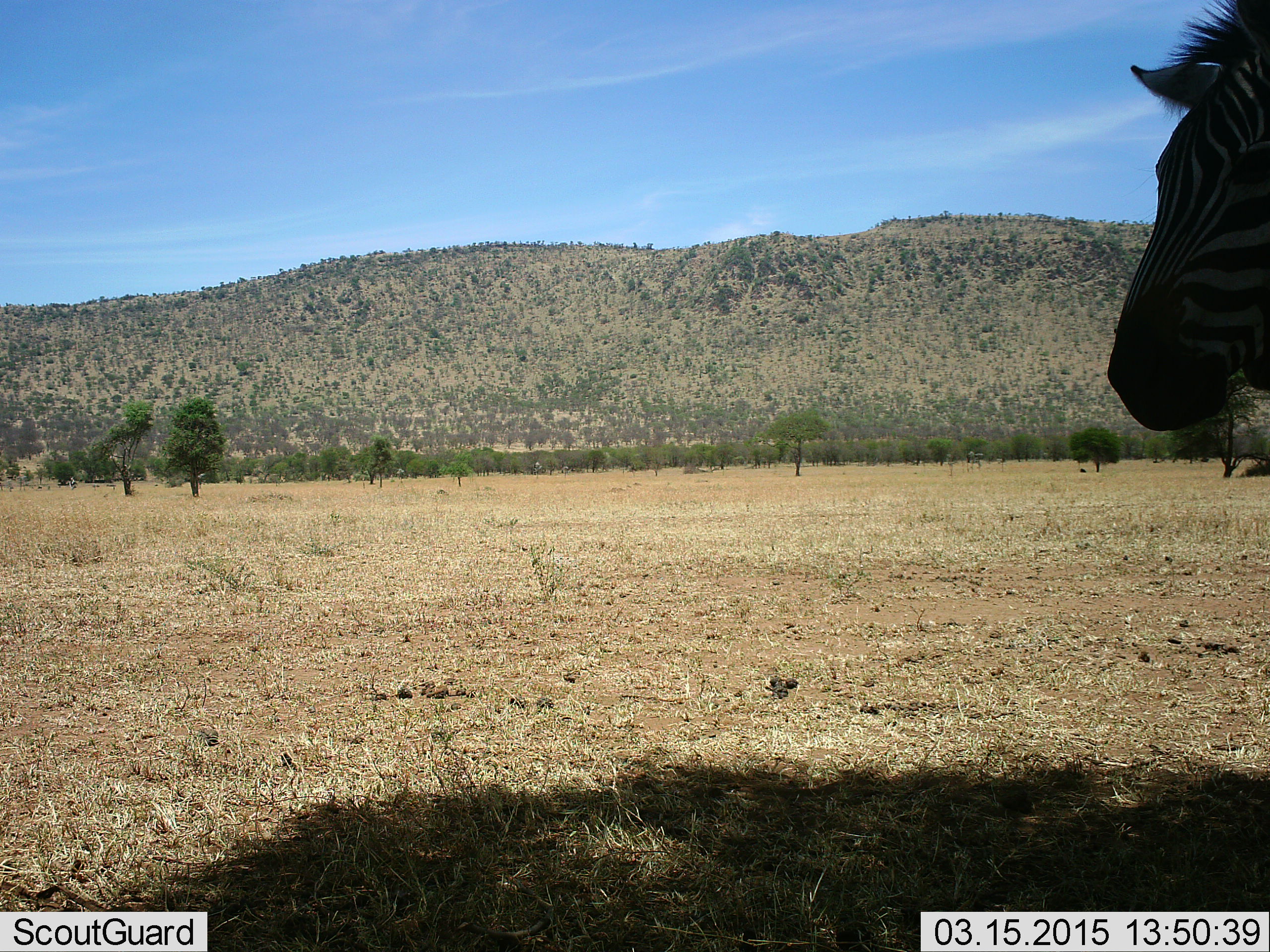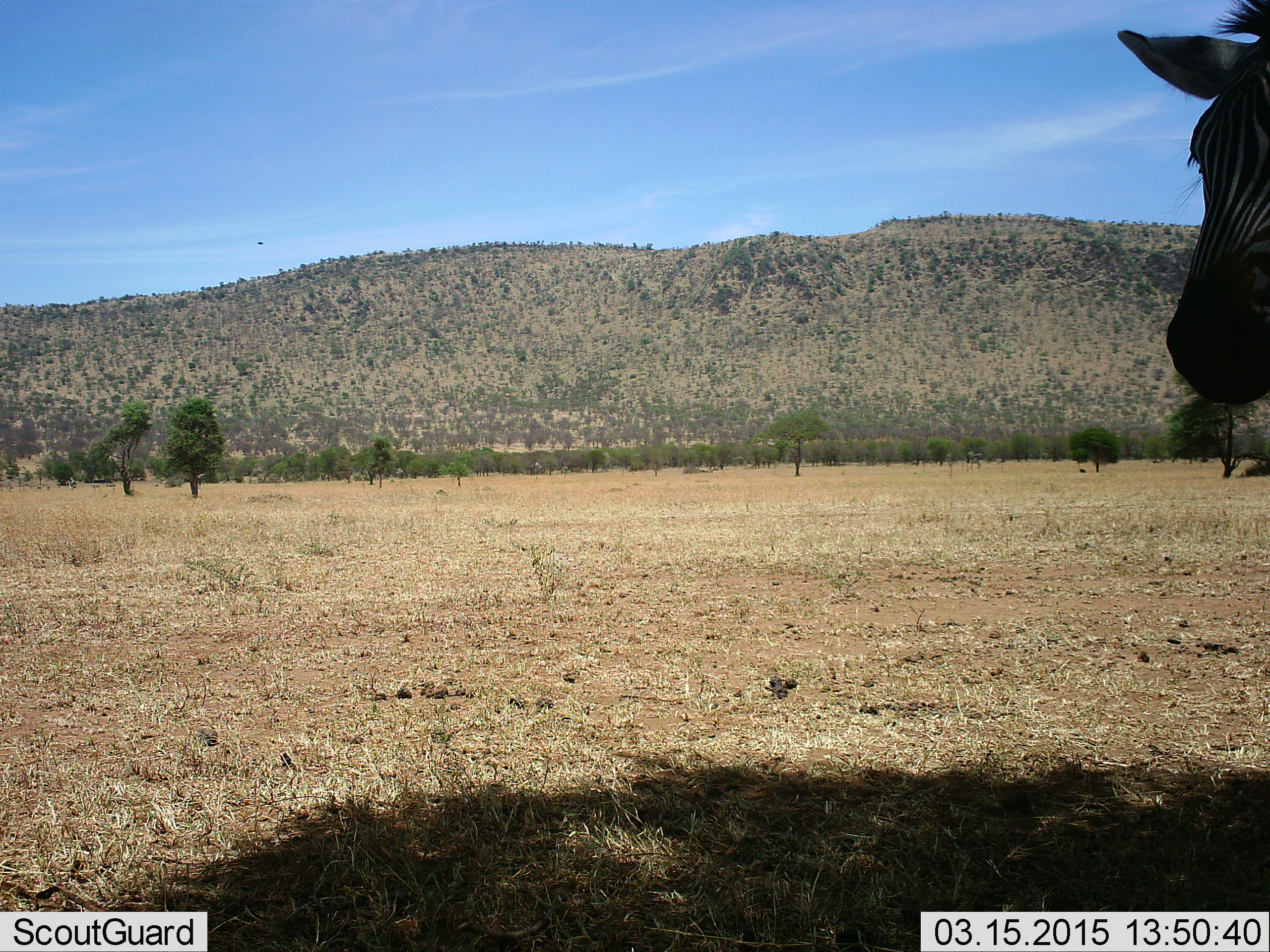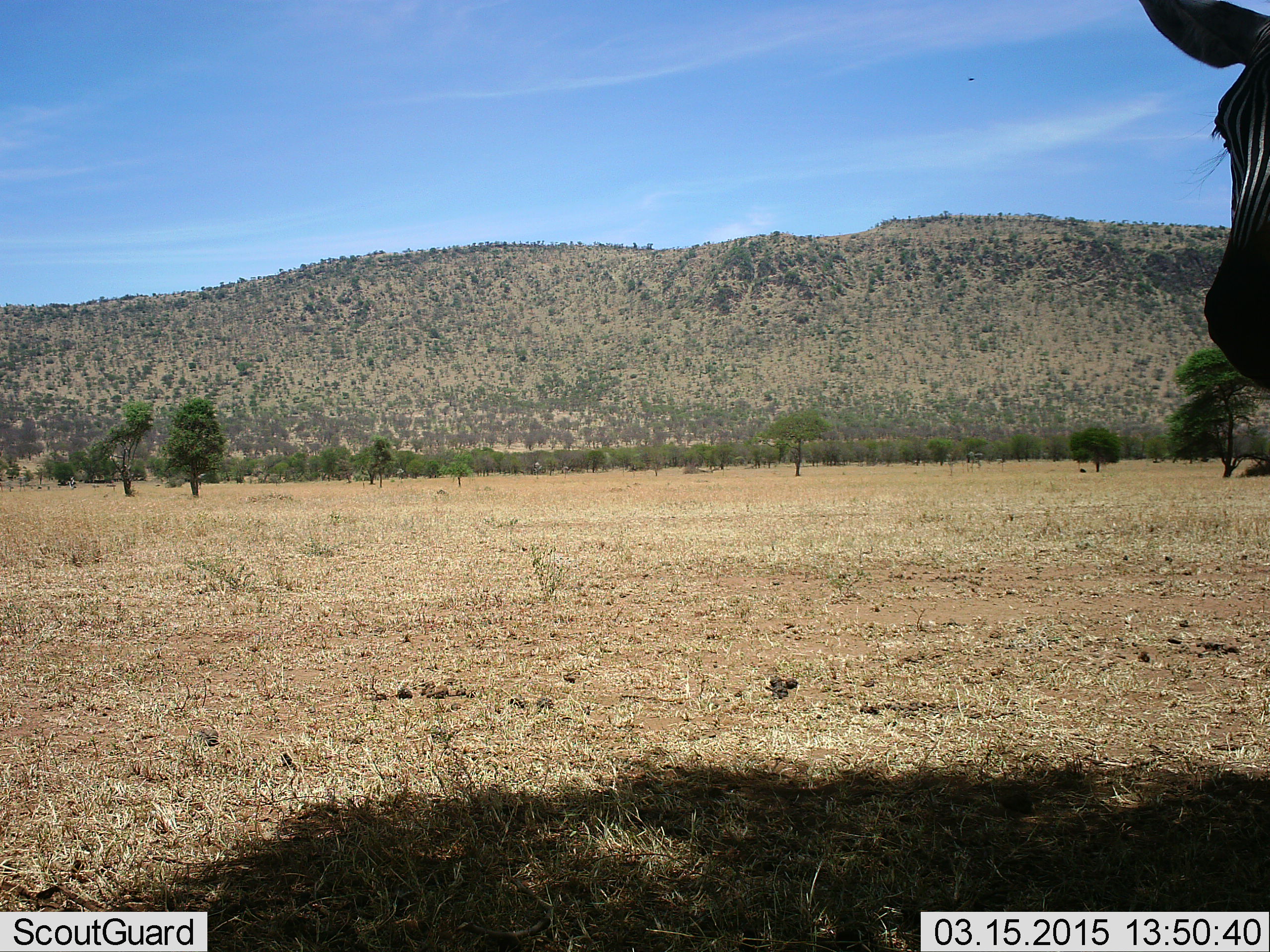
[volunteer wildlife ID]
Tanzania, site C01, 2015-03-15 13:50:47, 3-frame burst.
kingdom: Animalia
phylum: Chordata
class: Mammalia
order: Perissodactyla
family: Equidae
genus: Equus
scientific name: Equus quagga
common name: plains zebra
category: zebra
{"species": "zebra (plains zebra) (Equus quagga)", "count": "1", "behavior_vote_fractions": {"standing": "91%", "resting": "0%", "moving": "9%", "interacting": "0%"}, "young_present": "0%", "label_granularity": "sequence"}